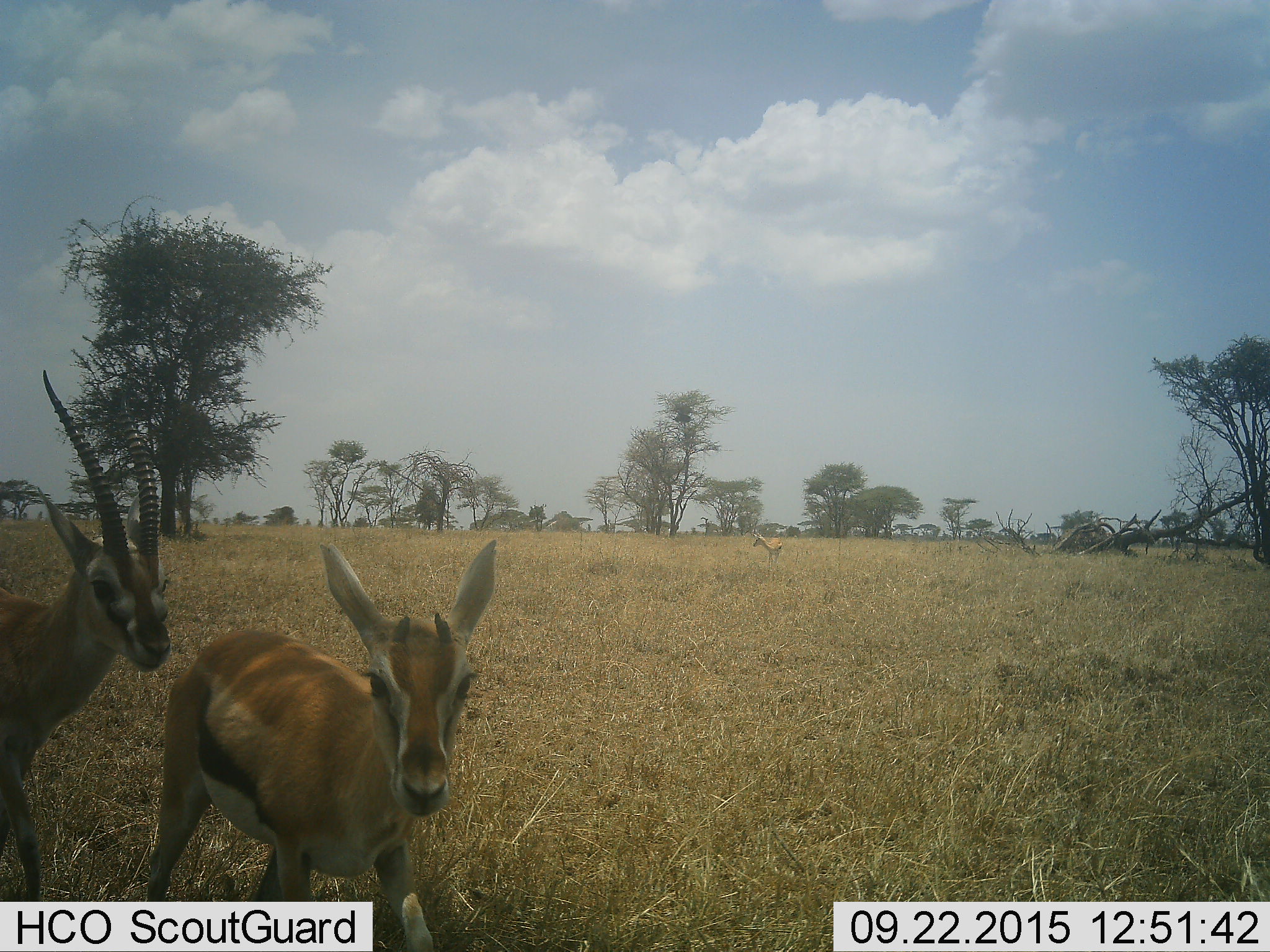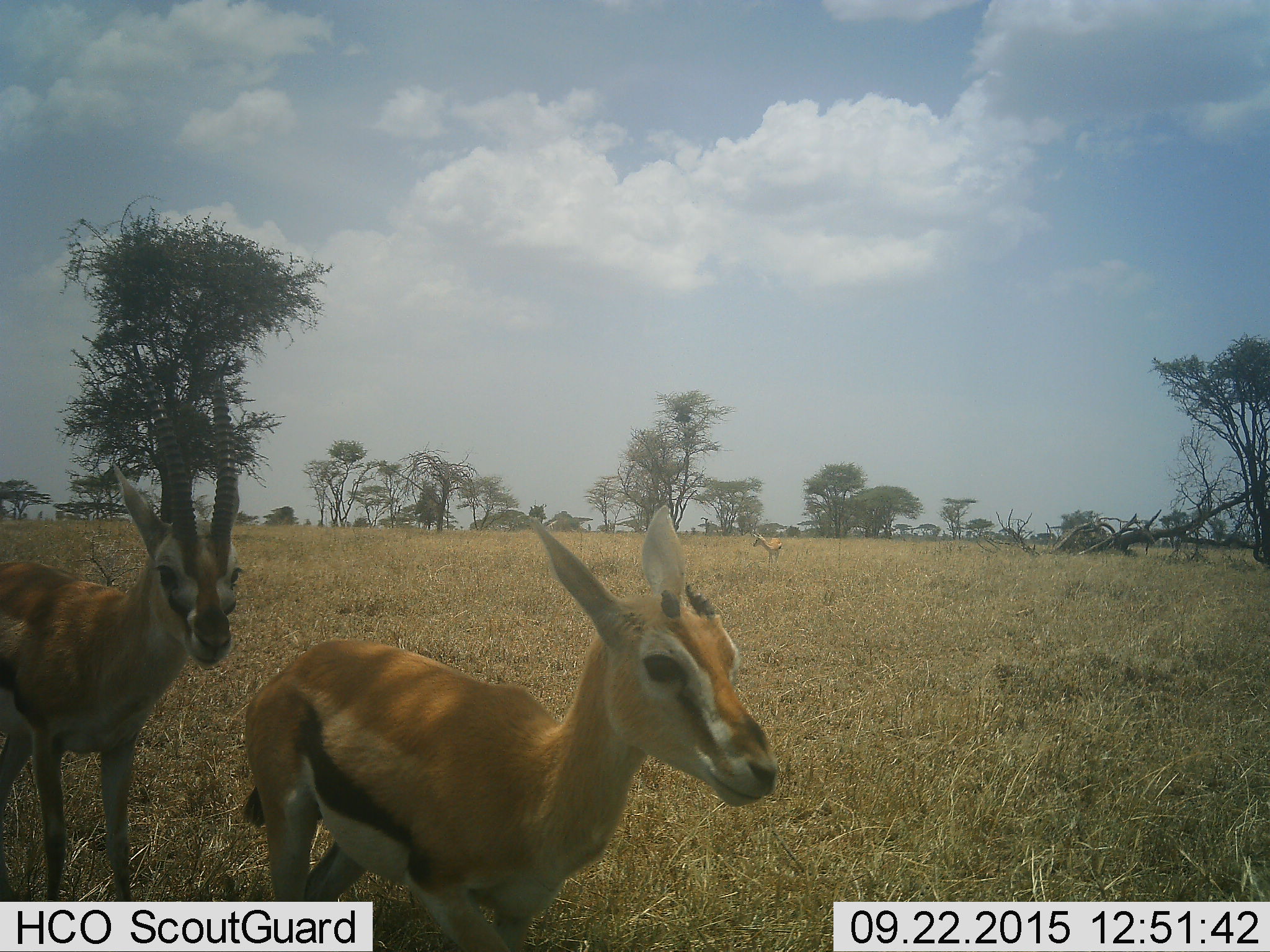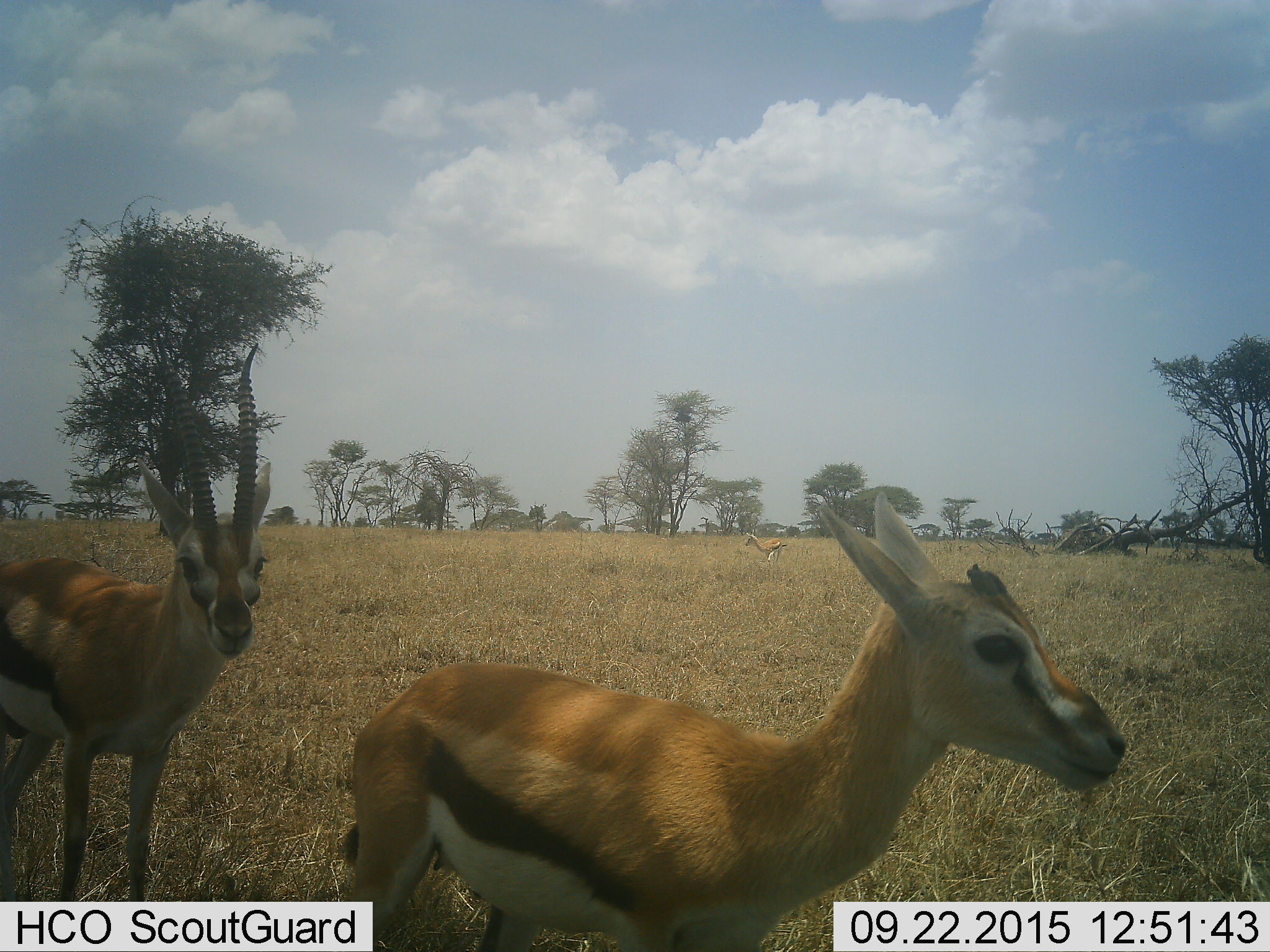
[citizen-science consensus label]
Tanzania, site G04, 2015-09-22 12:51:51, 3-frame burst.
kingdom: Animalia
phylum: Chordata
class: Mammalia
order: Artiodactyla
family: Bovidae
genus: Eudorcas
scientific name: Eudorcas thomsonii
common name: thomson's gazelle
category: gazellethomsons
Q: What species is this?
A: Gazellethomsons (thomson's gazelle) (Eudorcas thomsonii).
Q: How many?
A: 3.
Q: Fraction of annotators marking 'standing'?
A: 39%.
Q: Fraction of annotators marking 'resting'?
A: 0%.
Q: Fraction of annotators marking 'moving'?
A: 83%.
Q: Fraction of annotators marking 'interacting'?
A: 6%.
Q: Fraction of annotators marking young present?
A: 39%.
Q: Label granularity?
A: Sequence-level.